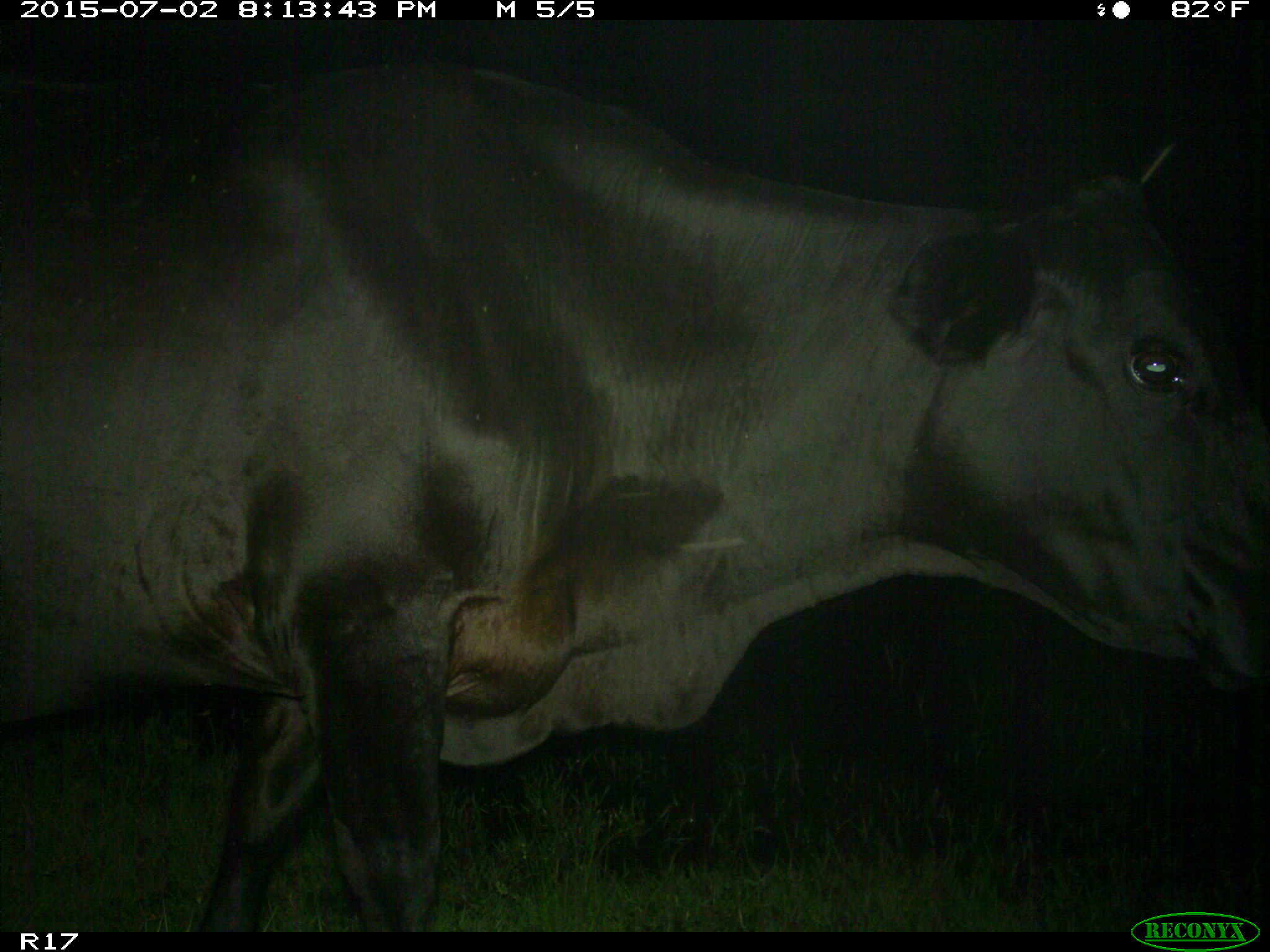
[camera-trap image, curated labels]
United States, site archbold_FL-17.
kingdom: Animalia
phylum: Chordata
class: Mammalia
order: Artiodactyla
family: Bovidae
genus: Bos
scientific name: Bos taurus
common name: domestic cow